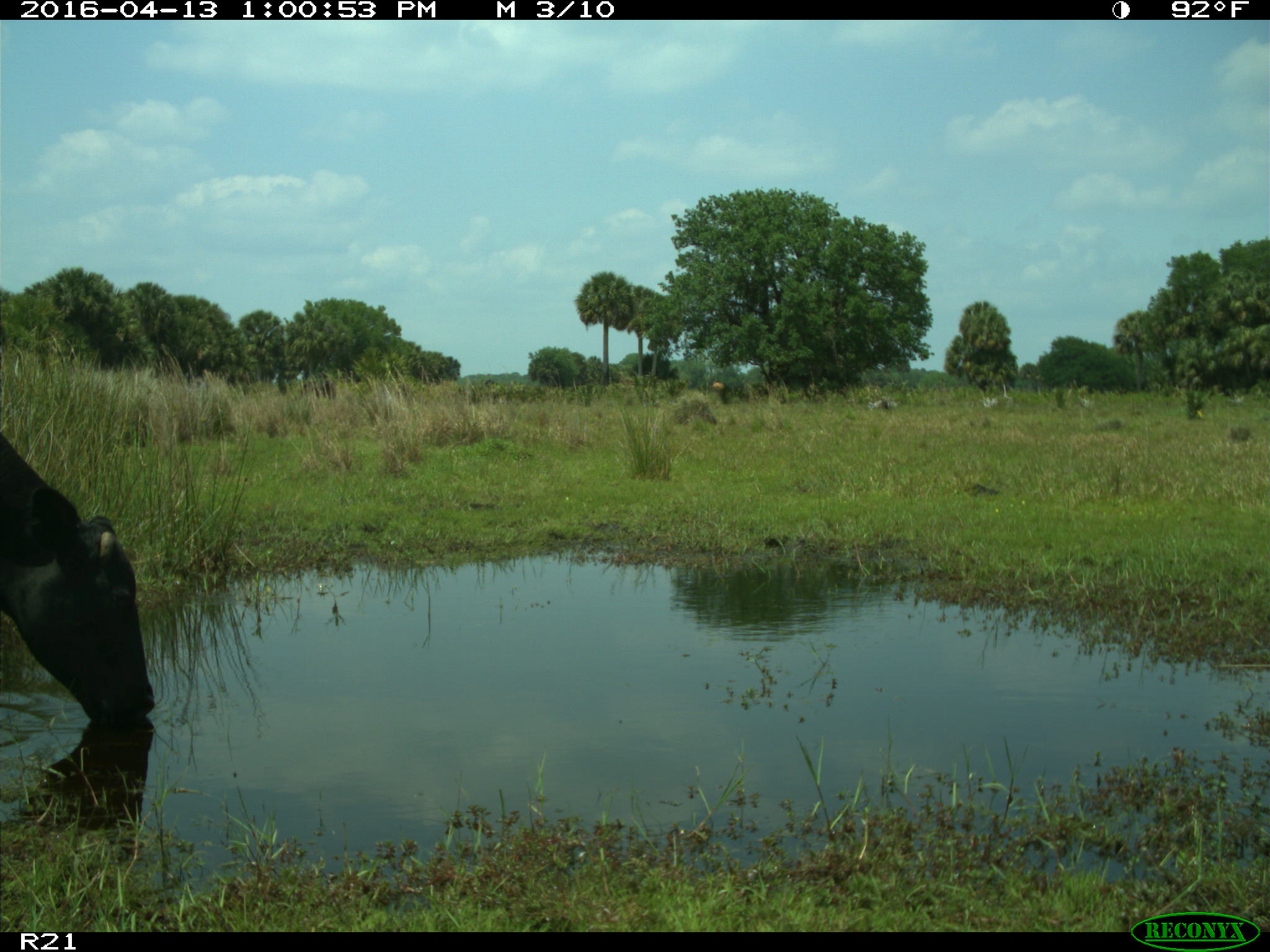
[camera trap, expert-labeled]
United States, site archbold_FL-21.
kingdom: Animalia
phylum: Chordata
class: Mammalia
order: Artiodactyla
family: Bovidae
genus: Bos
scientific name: Bos taurus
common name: domestic cow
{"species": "Bos taurus (domestic cow)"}